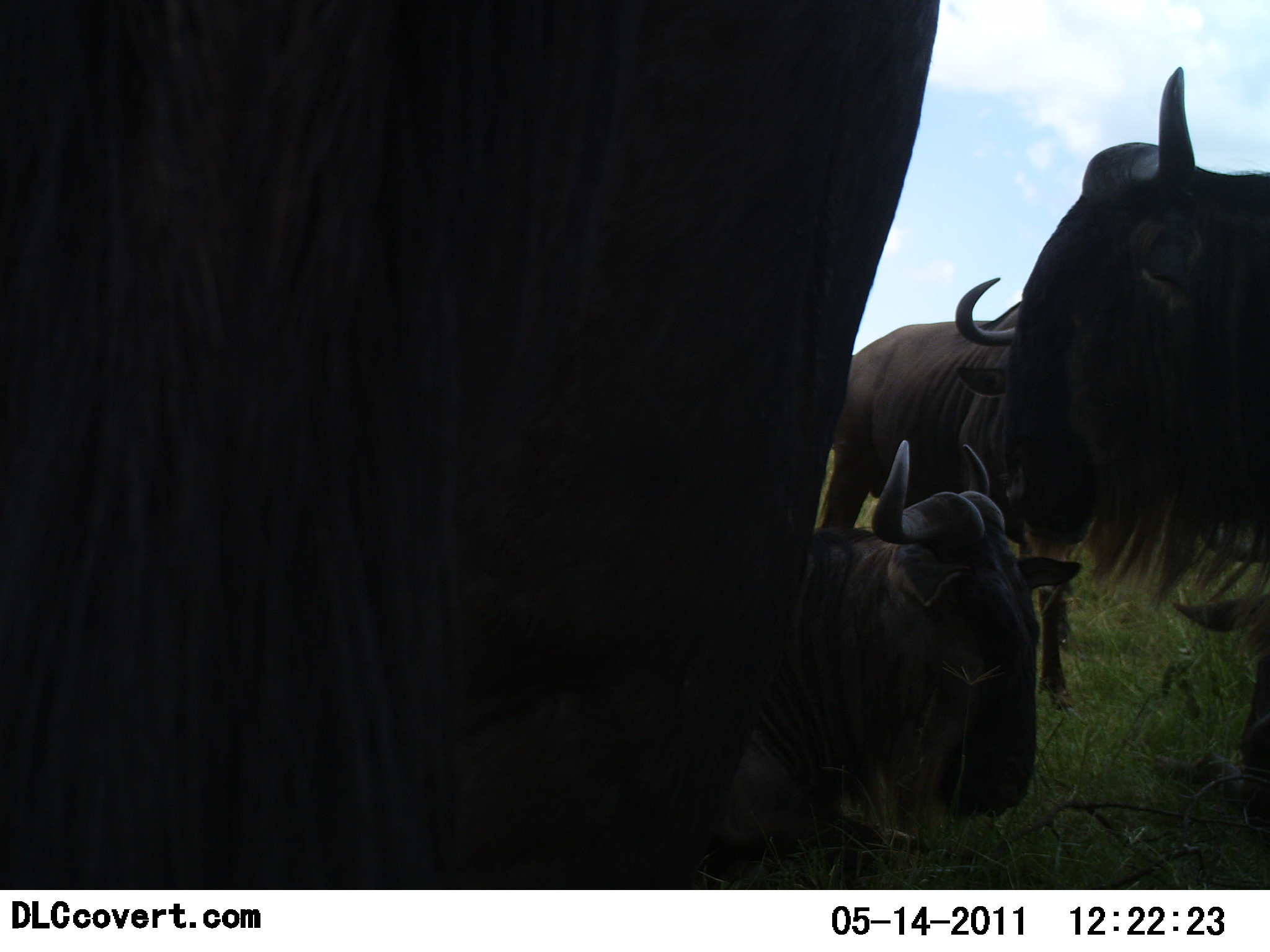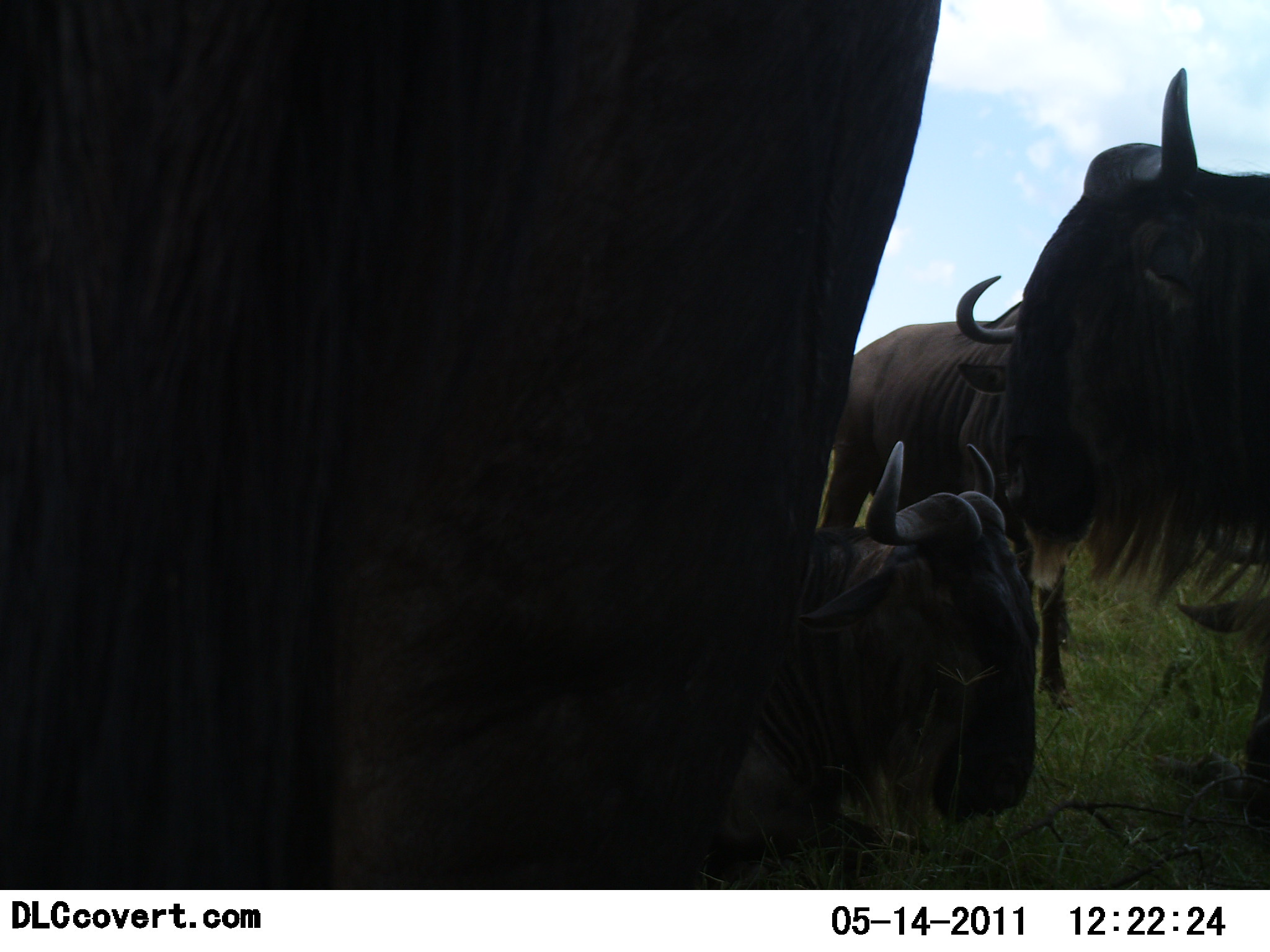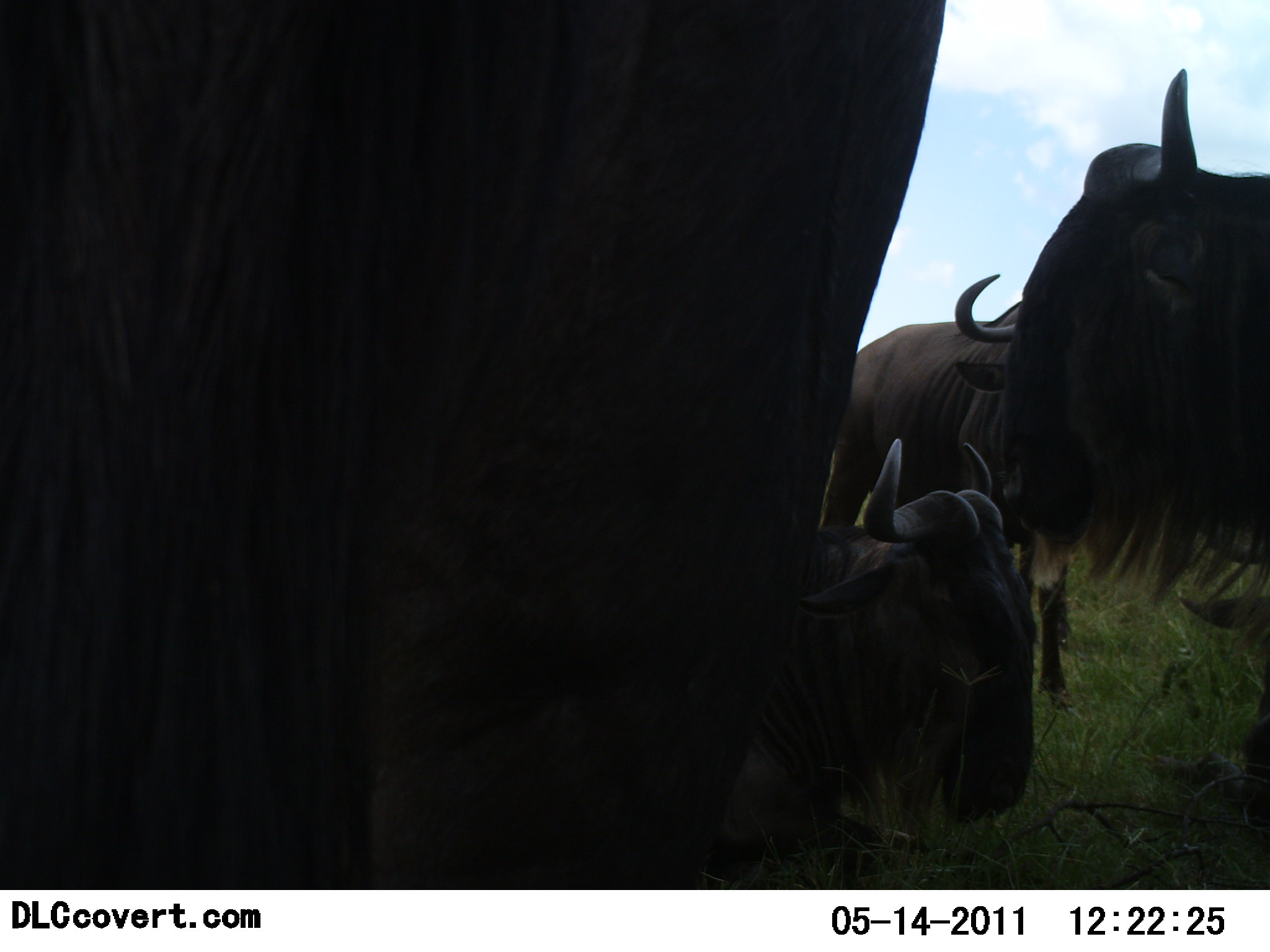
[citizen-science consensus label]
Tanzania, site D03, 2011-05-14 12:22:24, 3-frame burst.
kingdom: Animalia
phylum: Chordata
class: Mammalia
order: Artiodactyla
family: Bovidae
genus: Connochaetes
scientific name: Connochaetes taurinus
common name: blue wildebeest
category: wildebeest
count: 4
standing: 75%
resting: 100%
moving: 0%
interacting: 0%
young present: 8%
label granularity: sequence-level